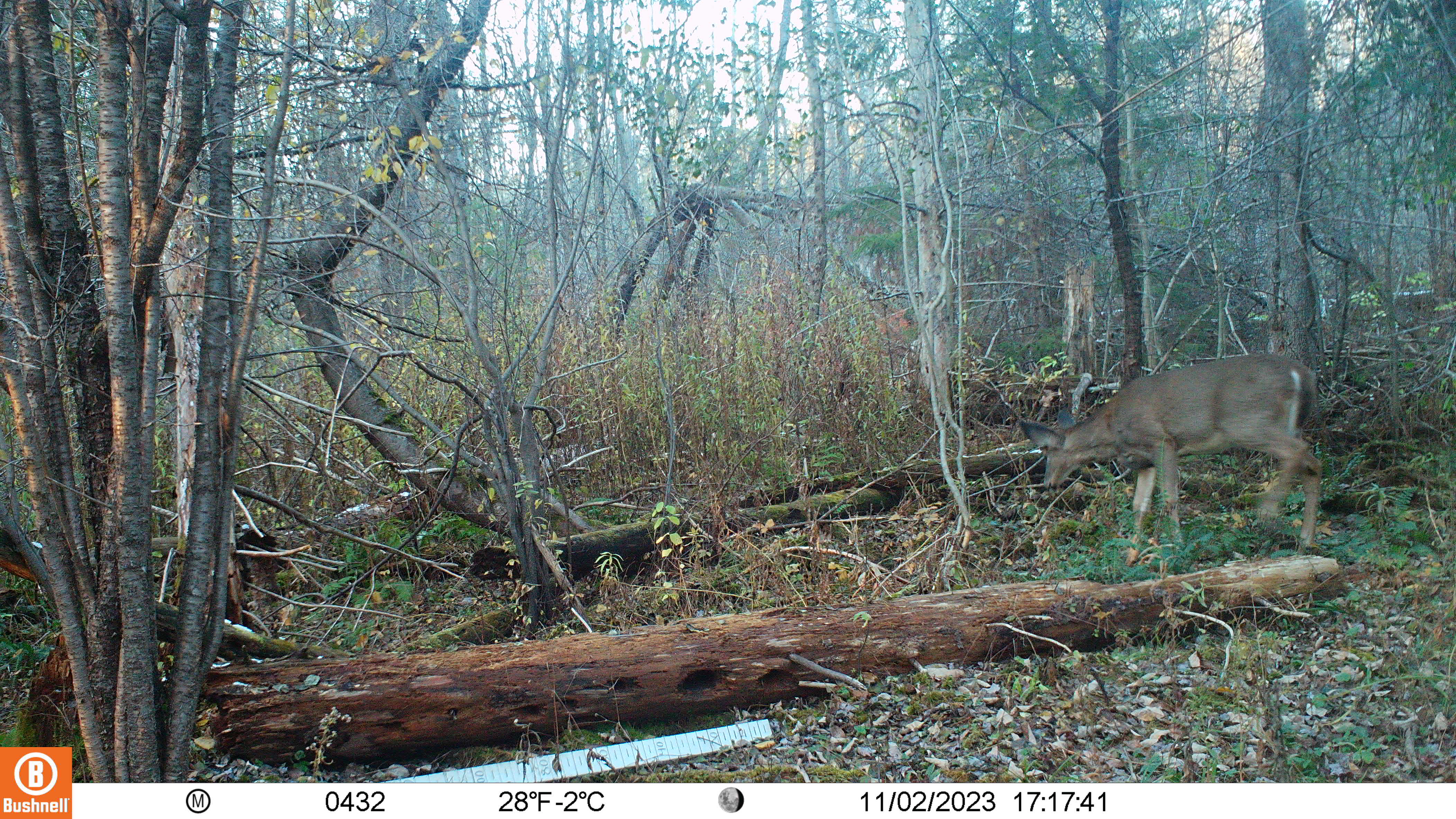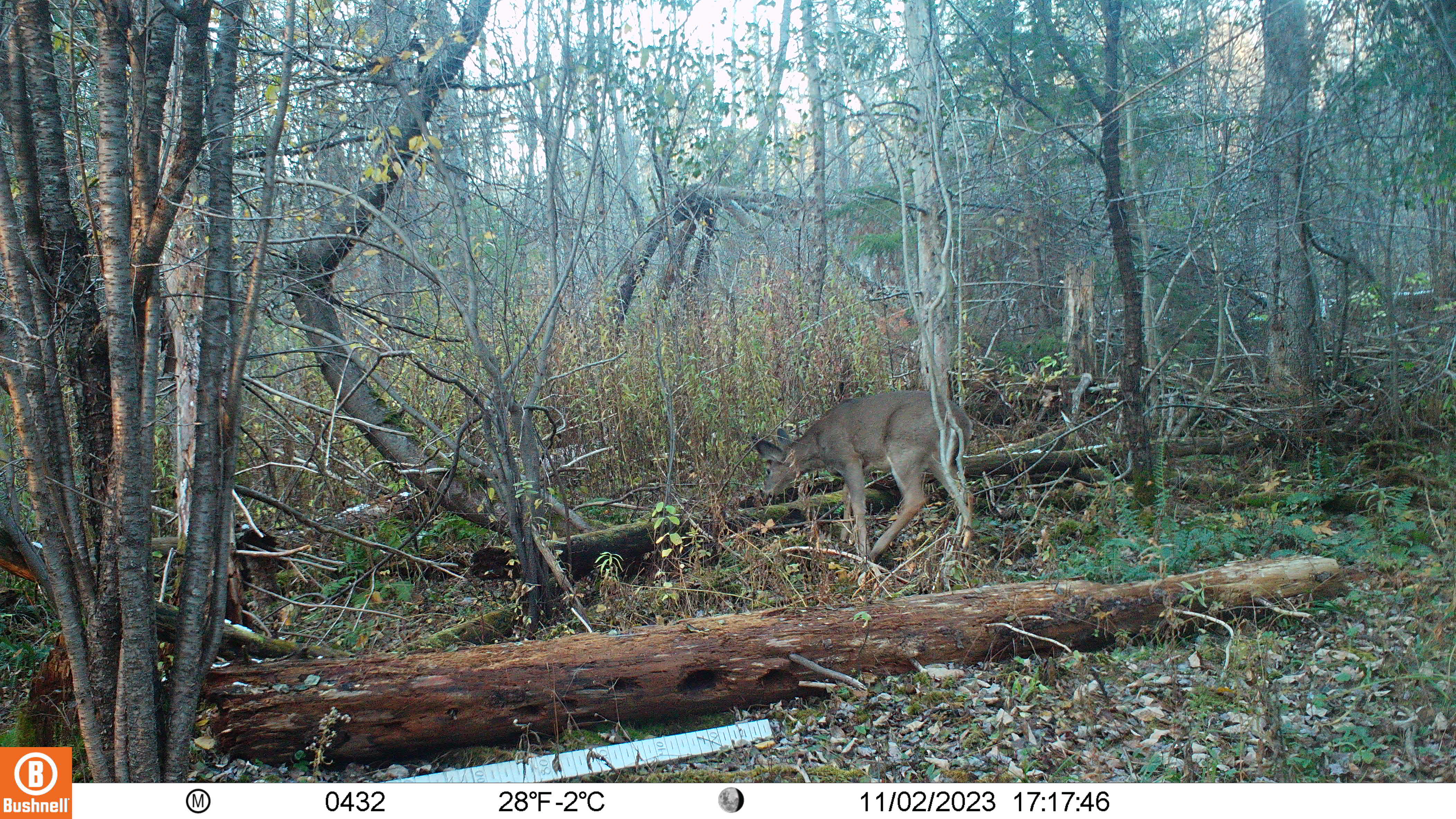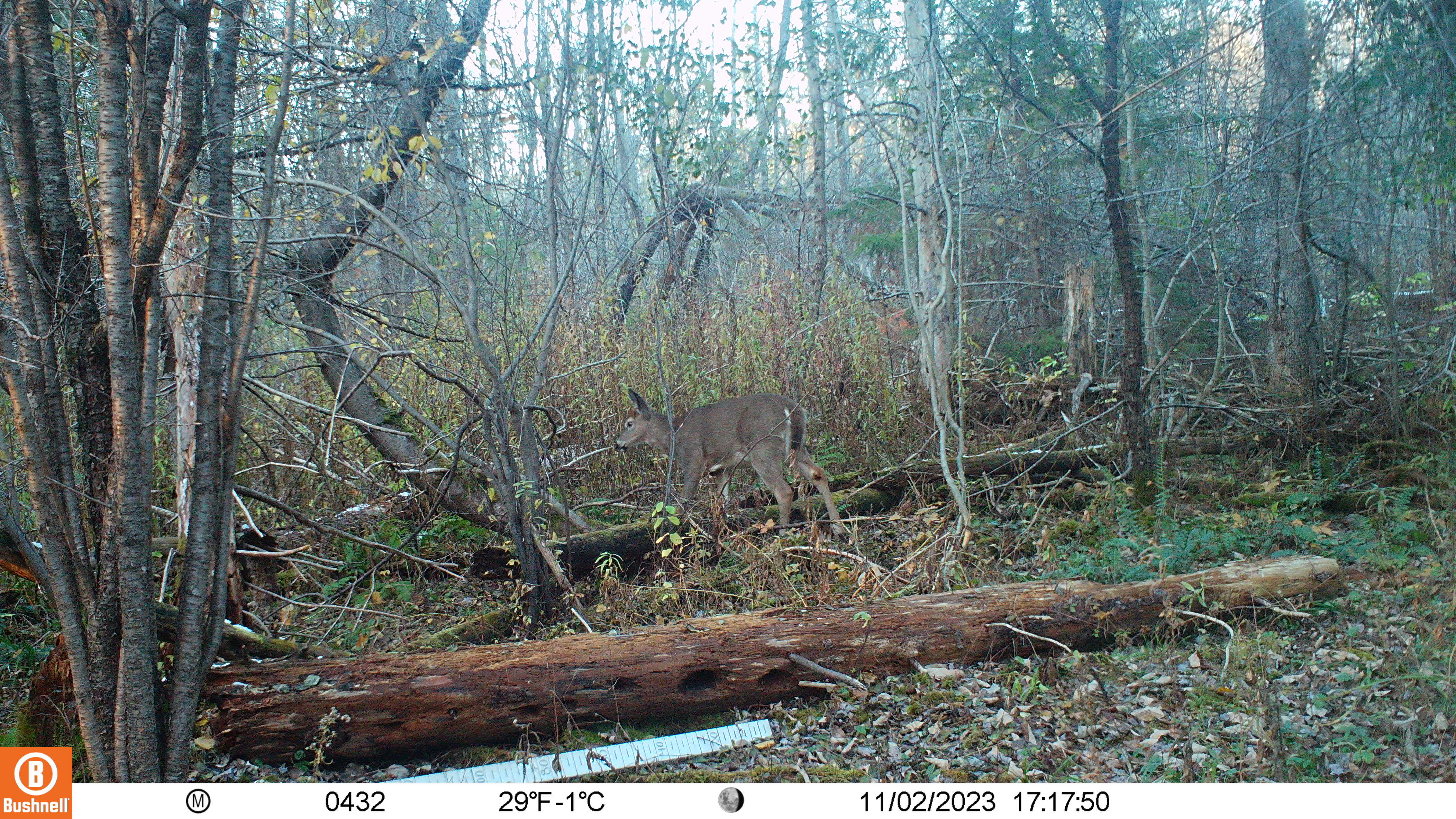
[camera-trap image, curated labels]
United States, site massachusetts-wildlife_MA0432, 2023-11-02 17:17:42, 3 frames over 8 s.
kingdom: Animalia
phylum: Chordata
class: Mammalia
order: Artiodactyla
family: Cervidae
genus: Odocoileus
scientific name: Odocoileus virginianus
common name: white-tailed deer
White-tailed deer (Odocoileus virginianus).